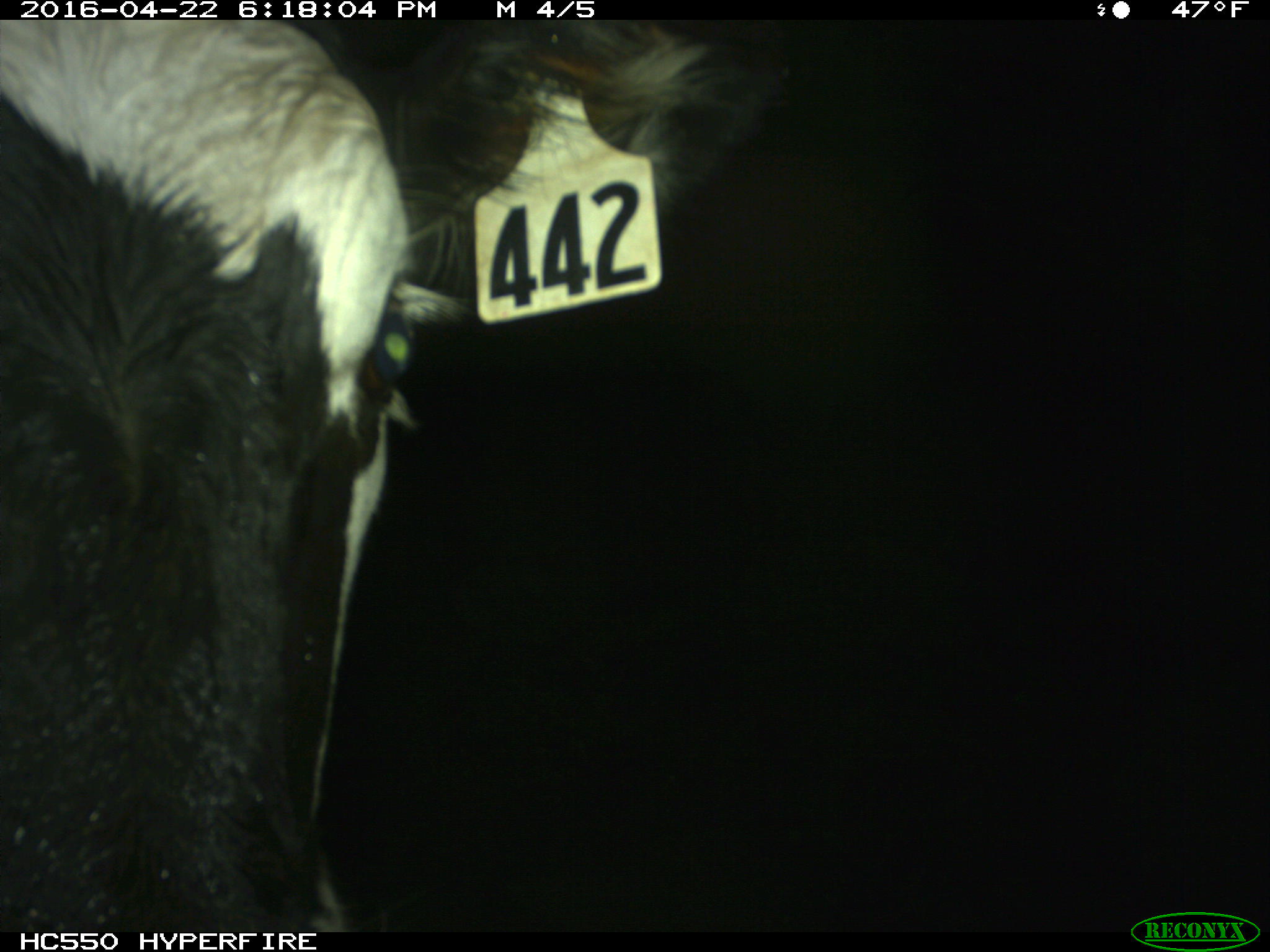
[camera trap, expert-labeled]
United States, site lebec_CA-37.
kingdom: Animalia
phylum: Chordata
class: Mammalia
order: Artiodactyla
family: Bovidae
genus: Bos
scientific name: Bos taurus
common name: domestic cow